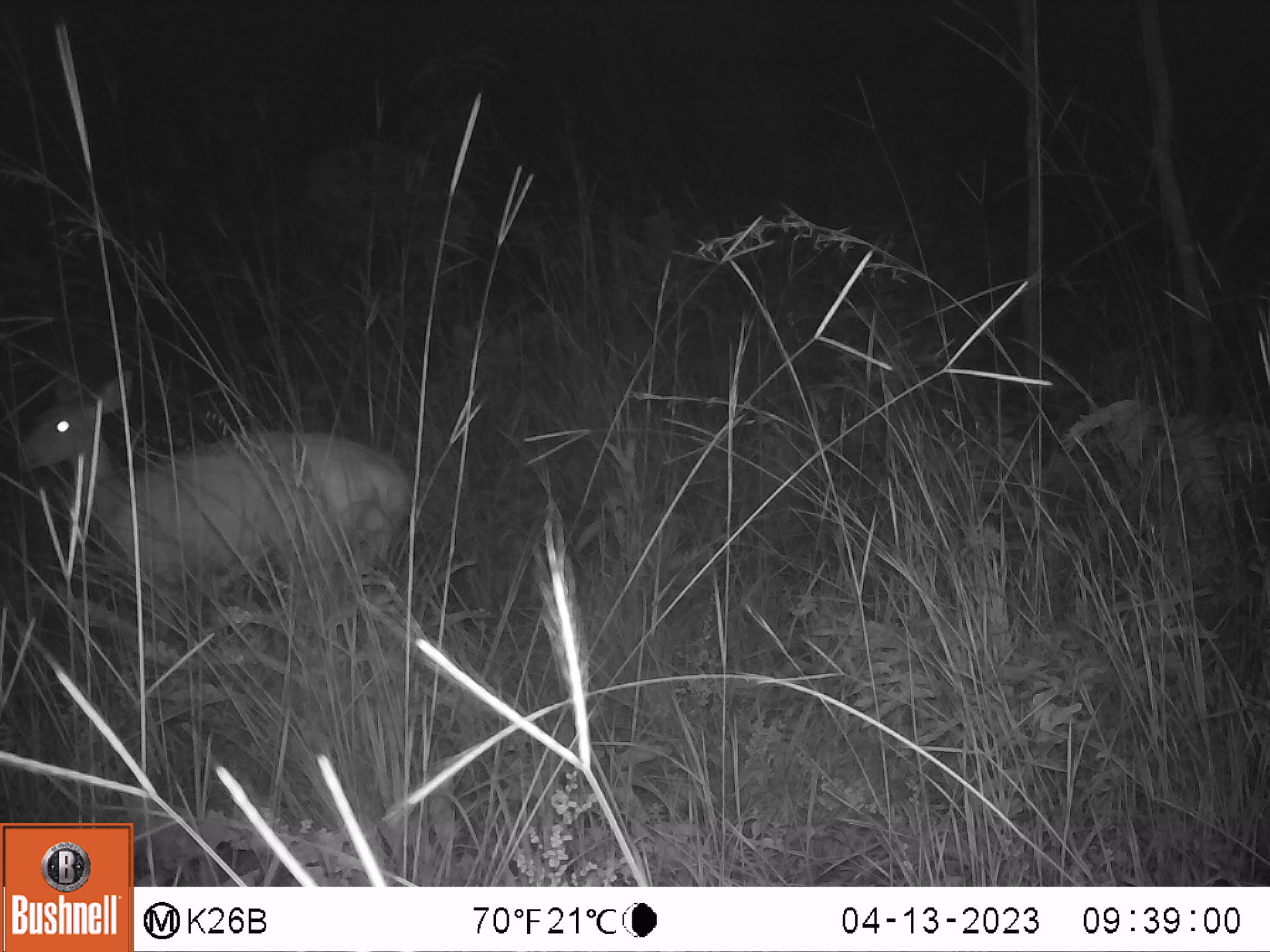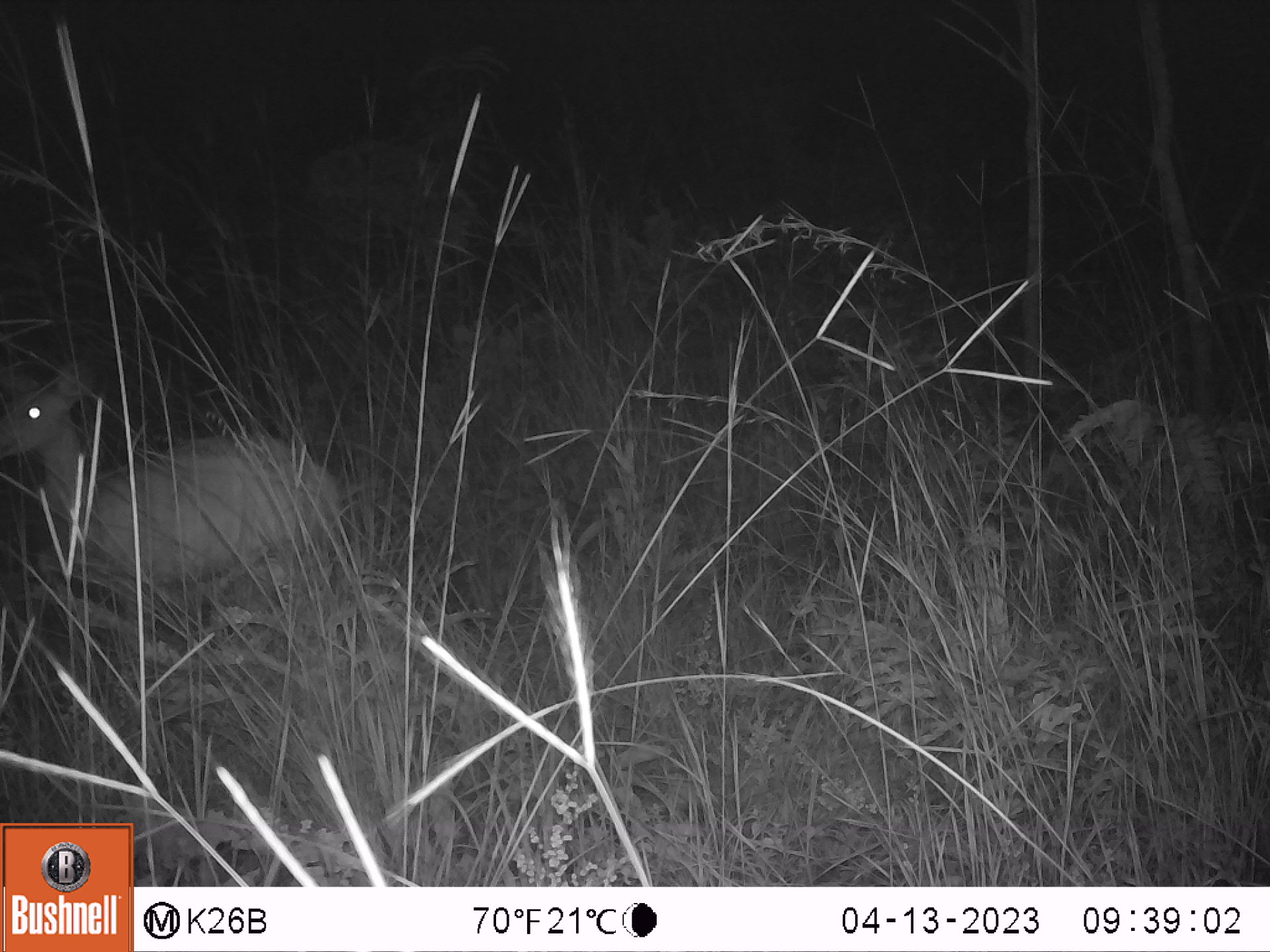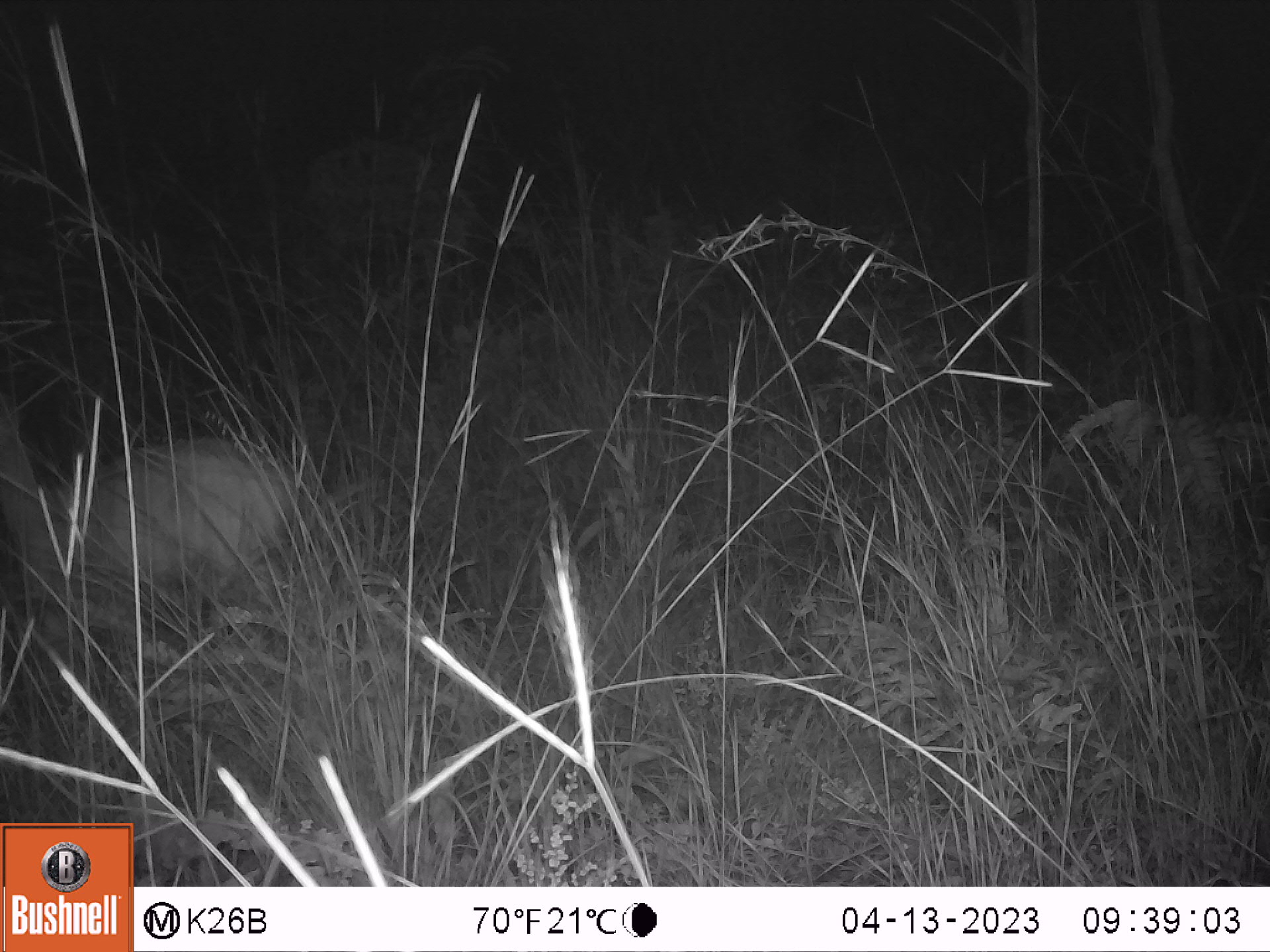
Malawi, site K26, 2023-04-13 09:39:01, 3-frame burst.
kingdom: Animalia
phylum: Chordata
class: Mammalia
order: Artiodactyla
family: Bovidae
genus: Tragelaphus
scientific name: Tragelaphus sylvaticus sylvaticus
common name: cape bushbuck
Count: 1.